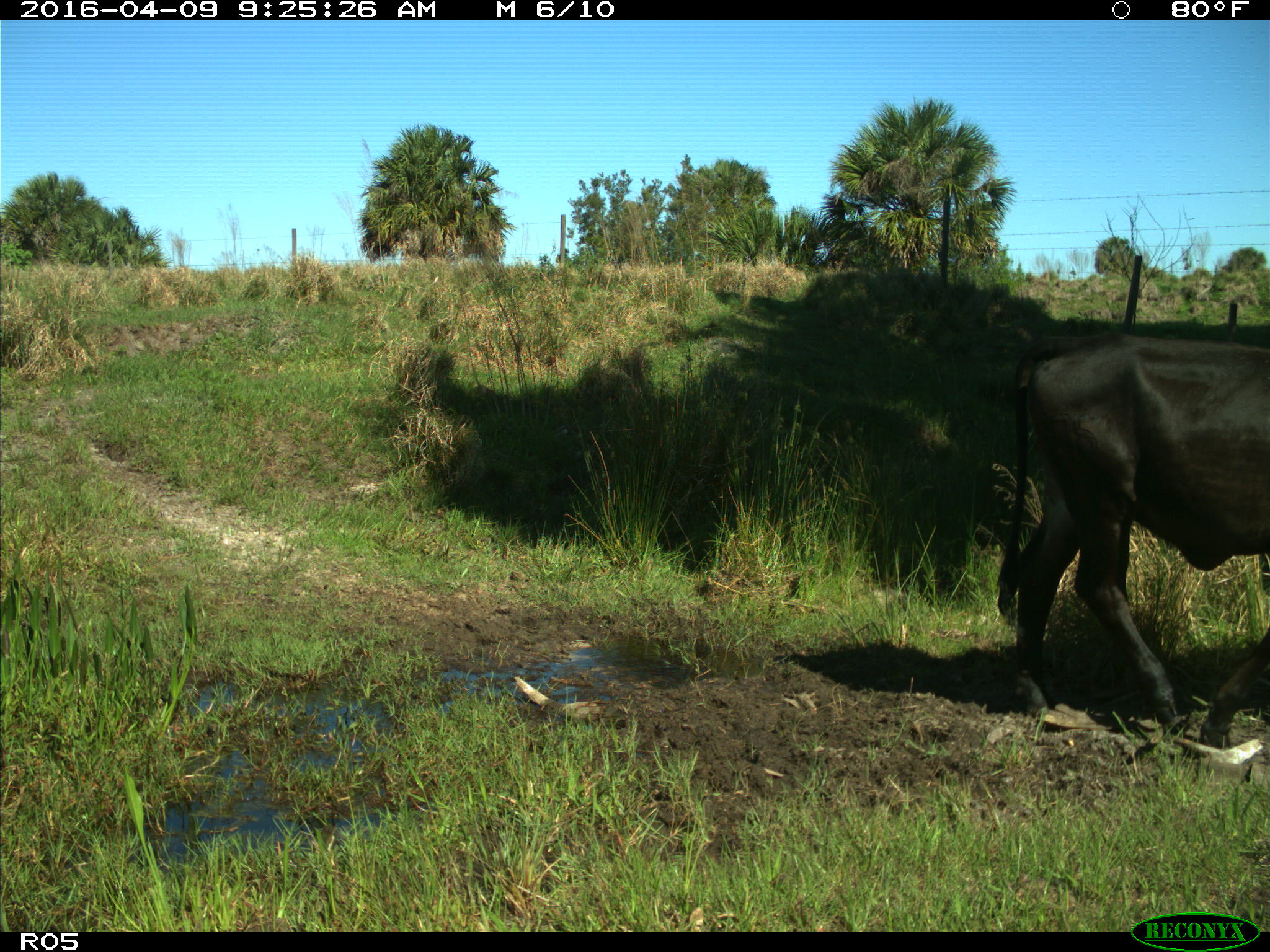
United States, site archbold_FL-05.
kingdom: Animalia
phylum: Chordata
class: Mammalia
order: Artiodactyla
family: Bovidae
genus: Bos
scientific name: Bos taurus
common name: domestic cow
Bos taurus (domestic cow).